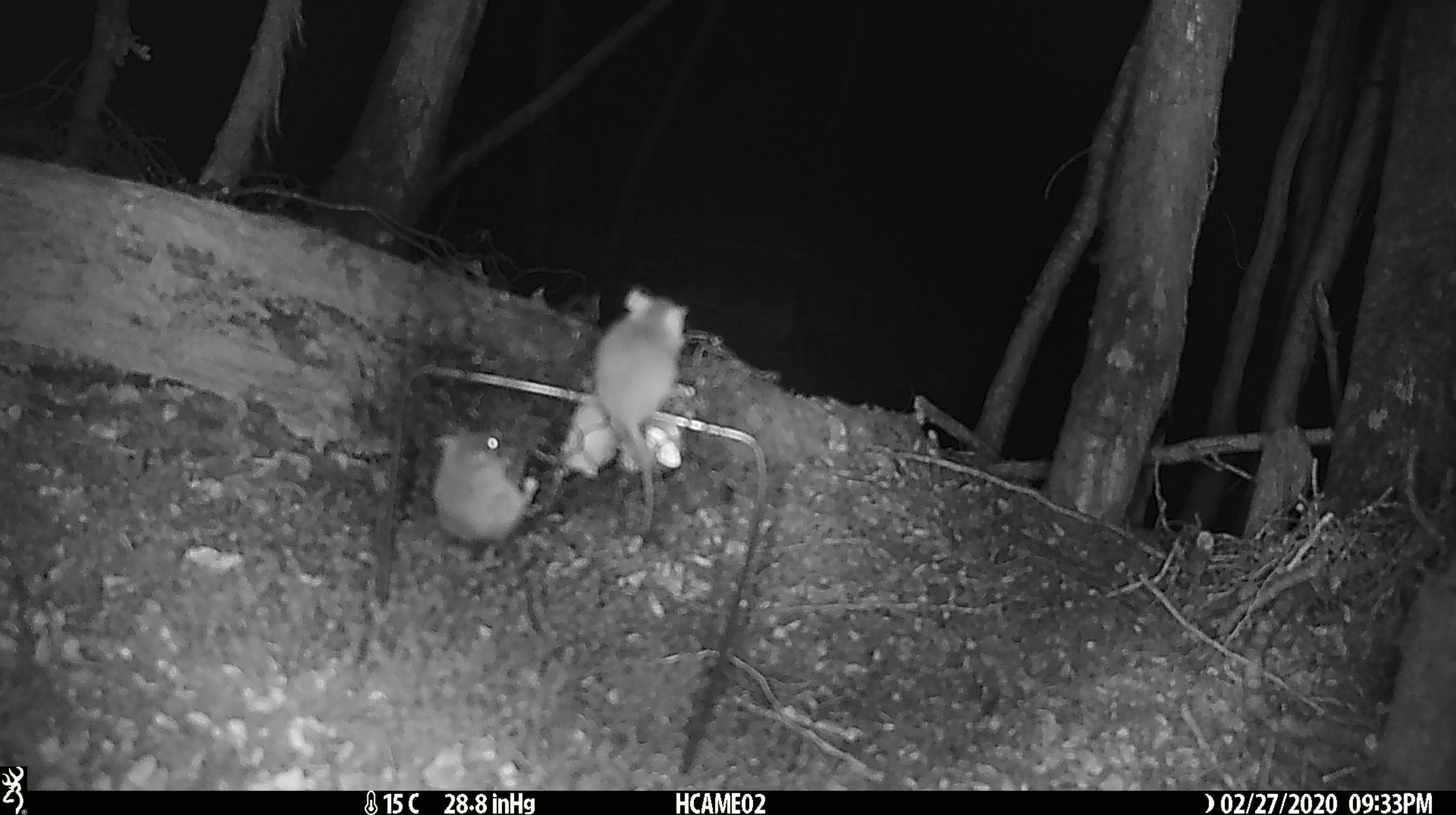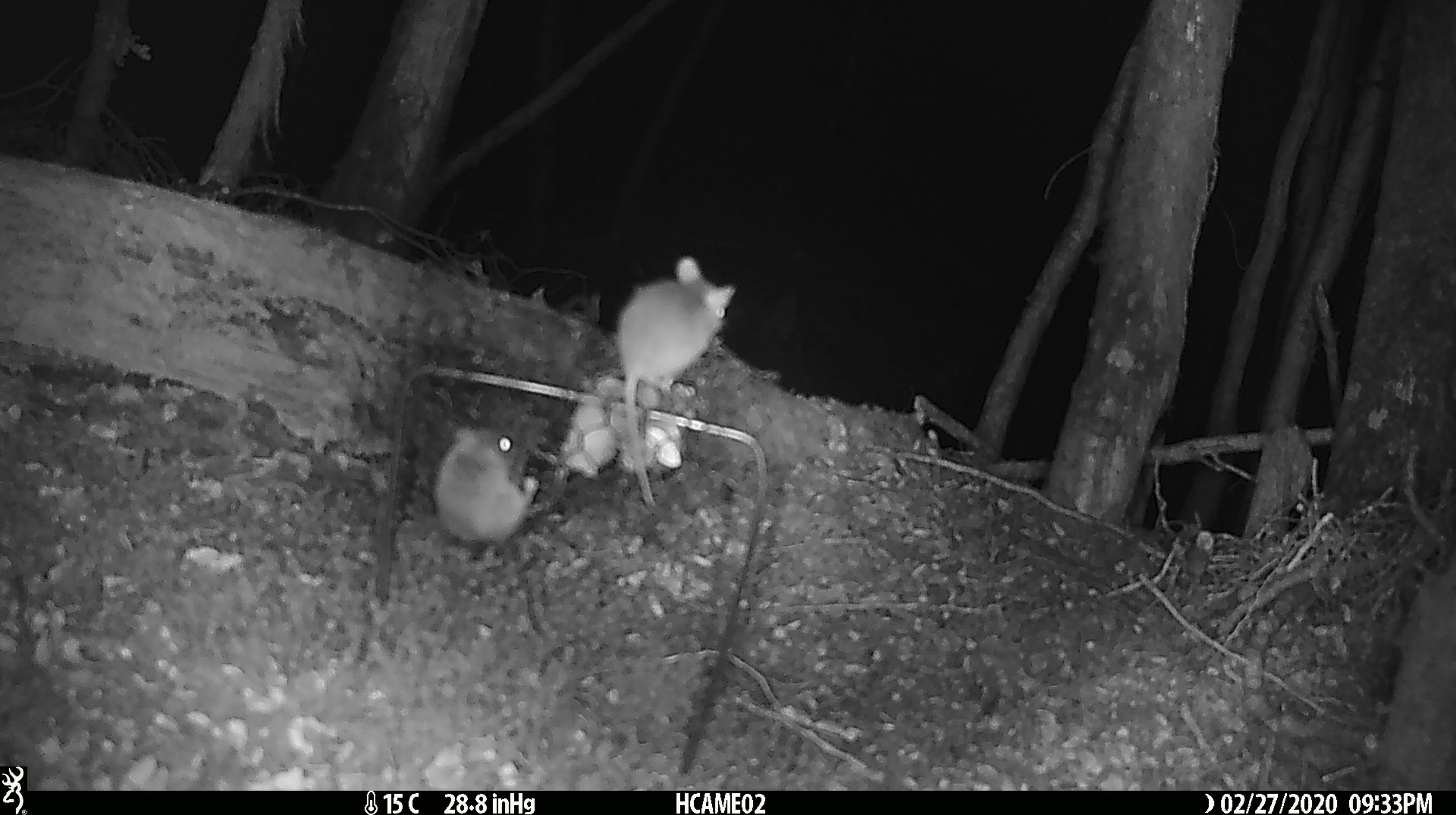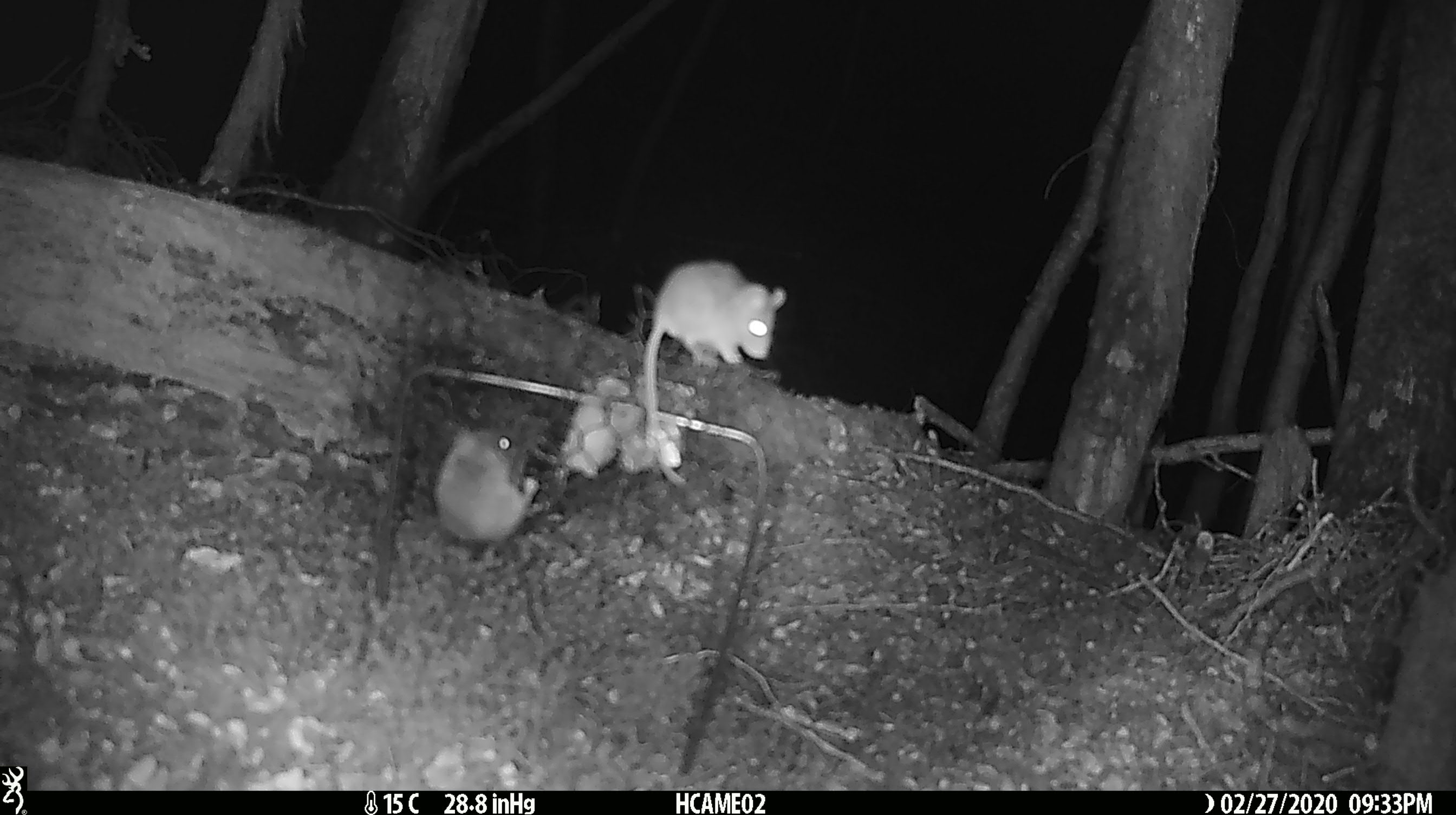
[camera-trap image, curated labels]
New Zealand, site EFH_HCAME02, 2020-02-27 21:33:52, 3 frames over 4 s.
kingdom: Animalia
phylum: Chordata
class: Mammalia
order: Rodentia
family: Muridae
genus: Mus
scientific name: Mus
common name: mouse